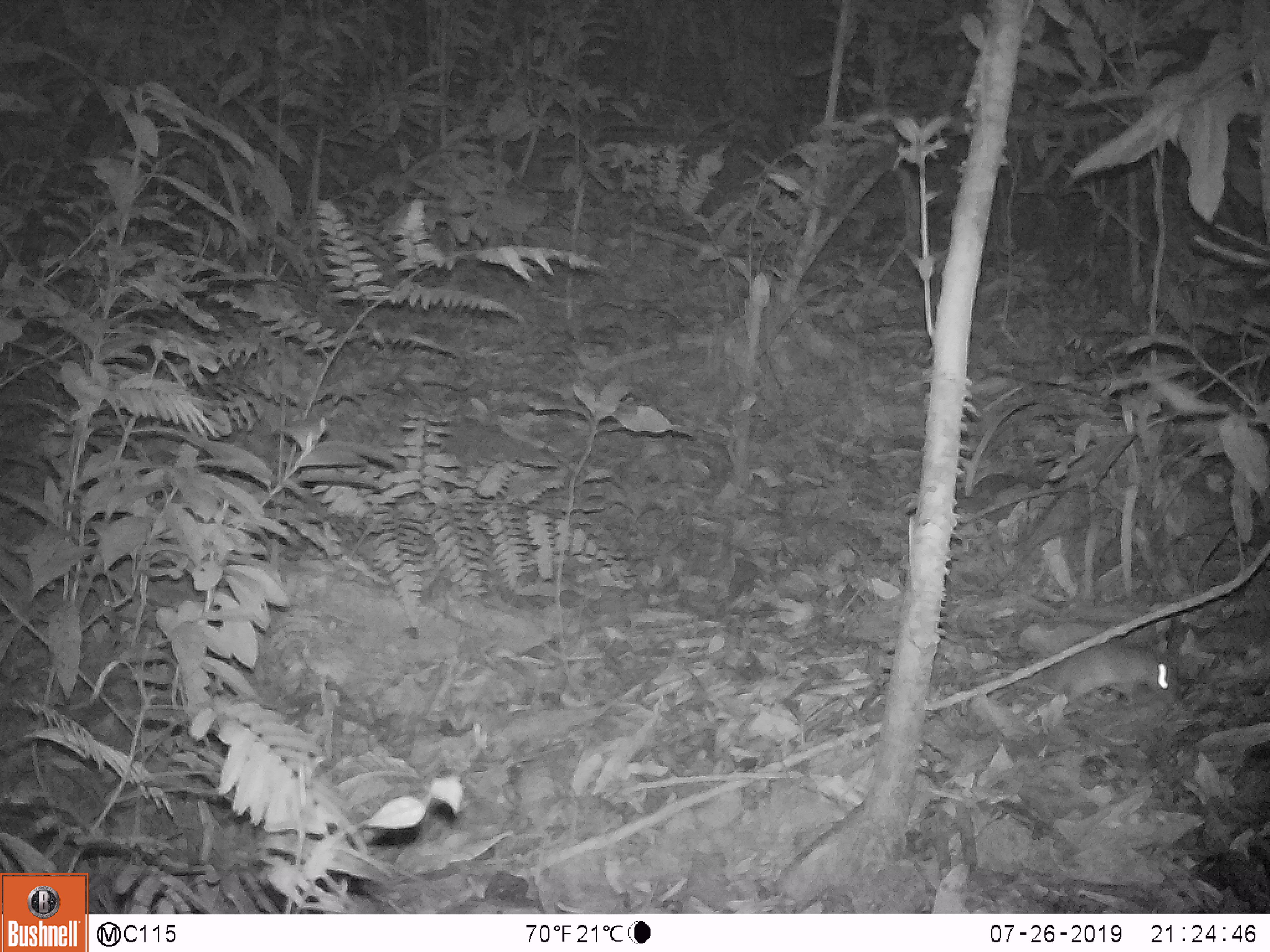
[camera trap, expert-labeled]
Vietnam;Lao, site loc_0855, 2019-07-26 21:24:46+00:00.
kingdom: Animalia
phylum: Chordata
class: Mammalia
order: Rodentia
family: Muridae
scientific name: Muridae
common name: old-world mice and rats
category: unidentified murid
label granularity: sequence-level